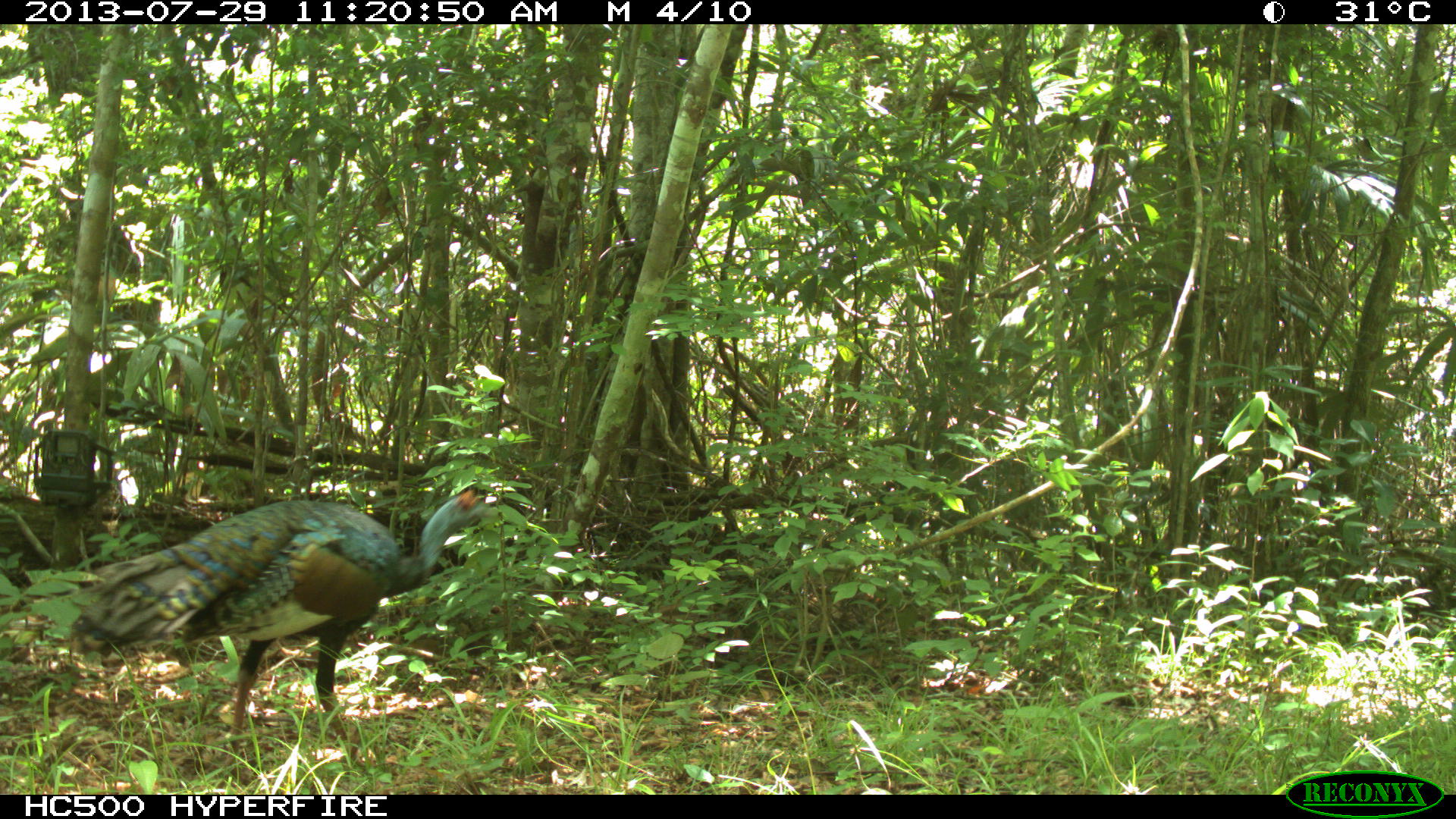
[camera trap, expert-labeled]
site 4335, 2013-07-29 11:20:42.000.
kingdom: Animalia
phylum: Chordata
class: Aves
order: Galliformes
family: Phasianidae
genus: Meleagris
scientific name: Meleagris ocellata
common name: ocellated turkey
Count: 1.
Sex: male.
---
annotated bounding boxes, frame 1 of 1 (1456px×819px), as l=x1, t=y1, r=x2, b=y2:
meleagris ocellata: l=67, t=488, r=500, b=786